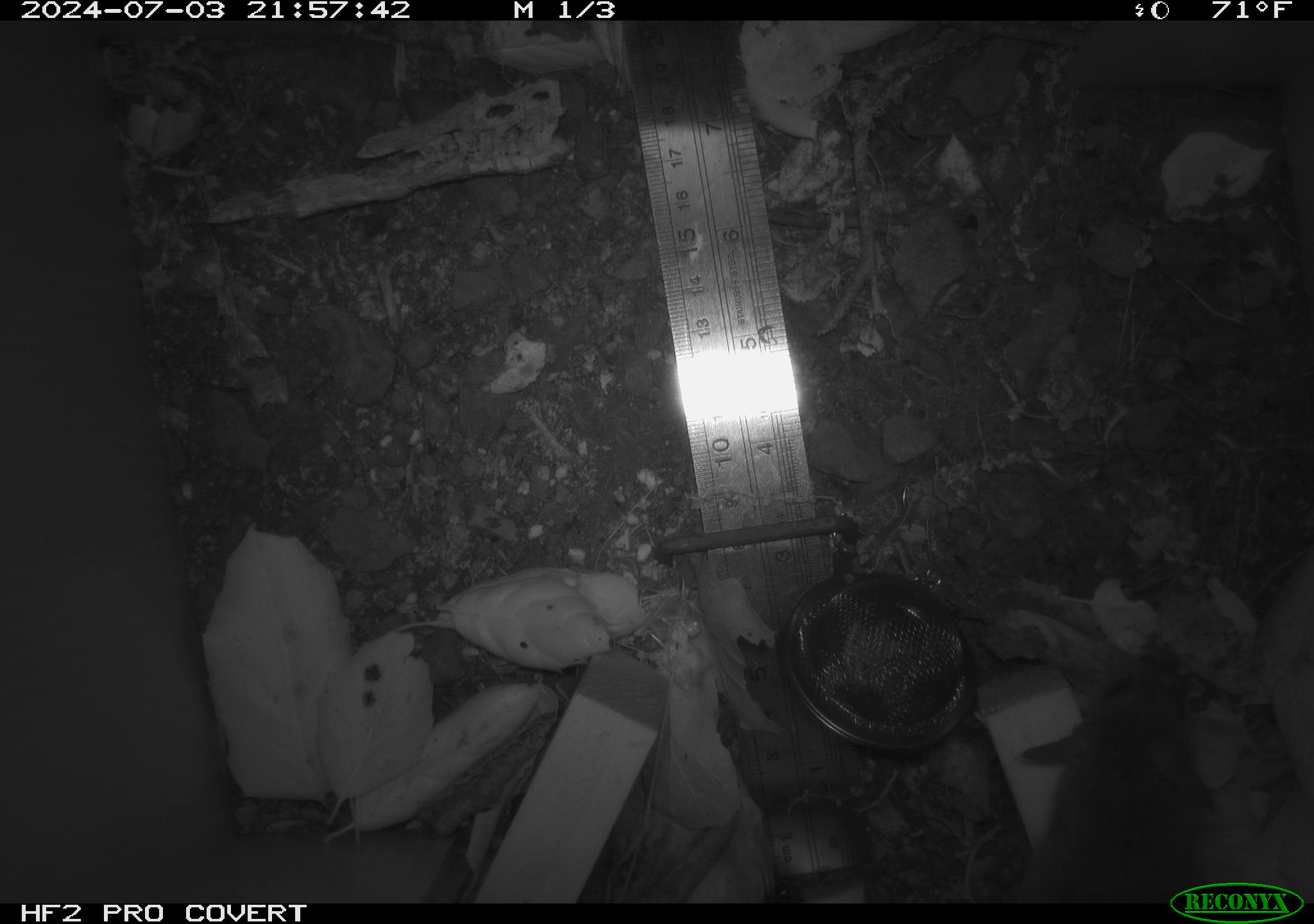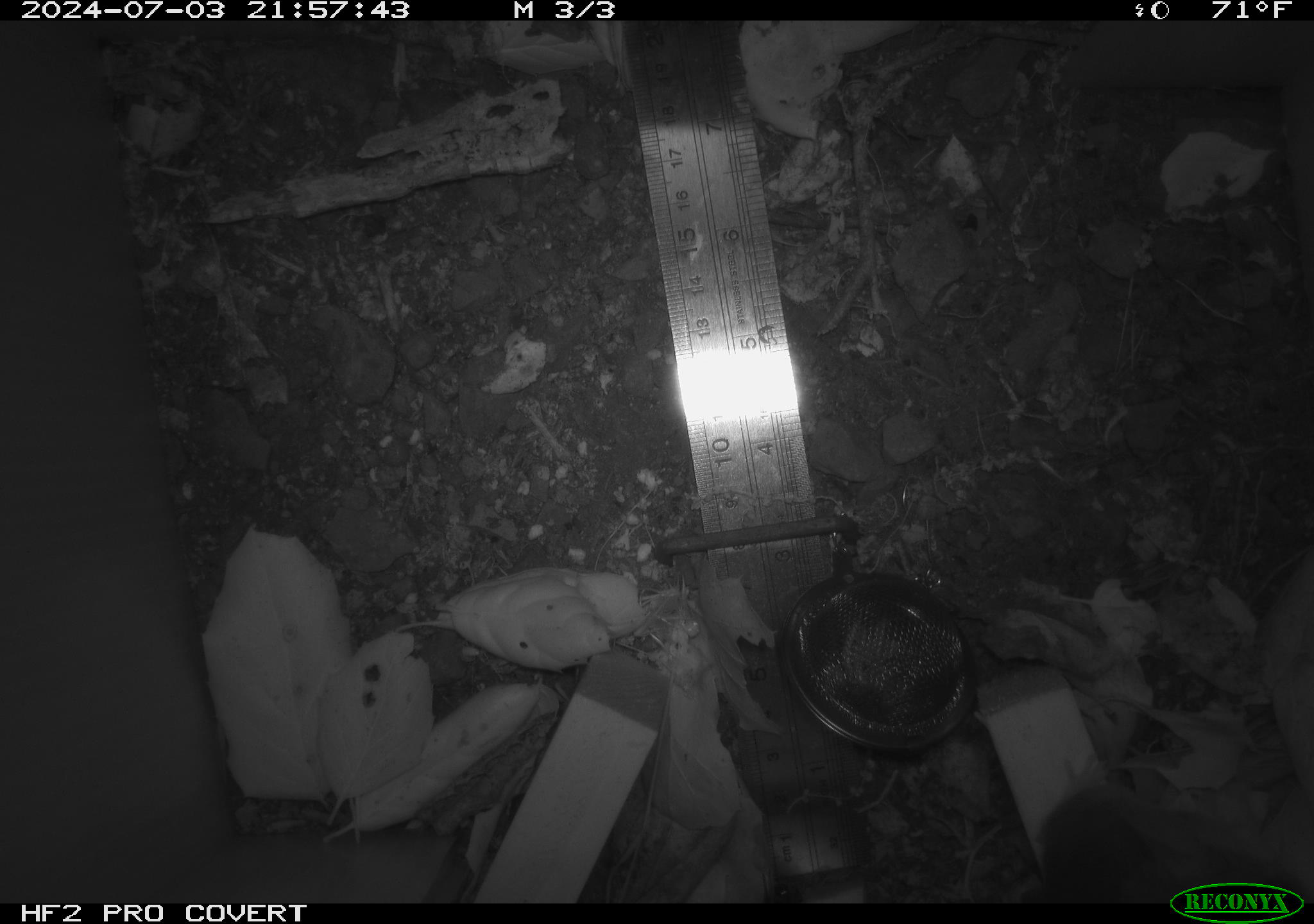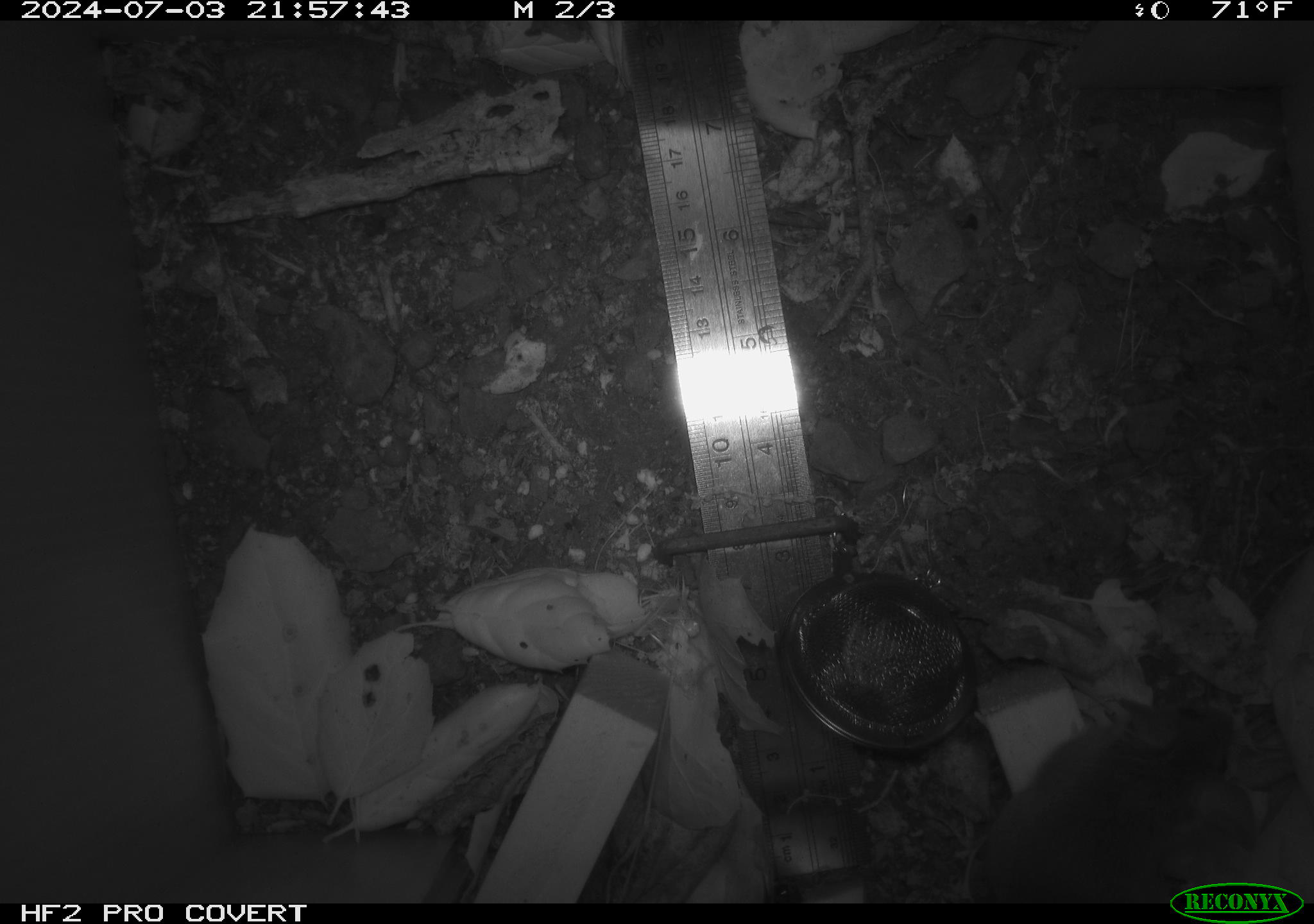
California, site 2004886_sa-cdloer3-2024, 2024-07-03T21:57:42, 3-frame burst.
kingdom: Animalia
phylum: Chordata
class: Mammalia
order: Rodentia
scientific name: Rodentia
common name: rodent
Rodent (Rodentia).